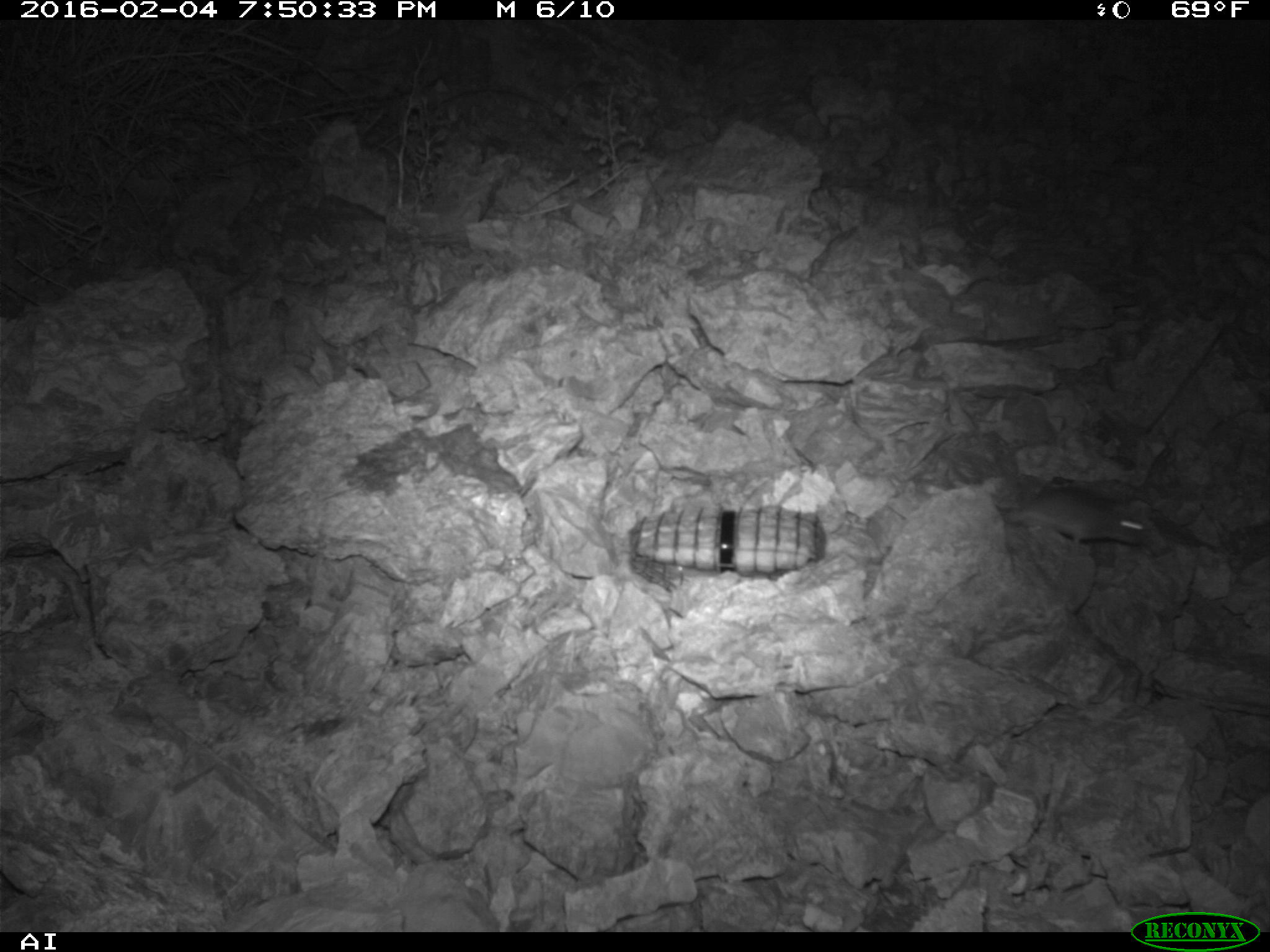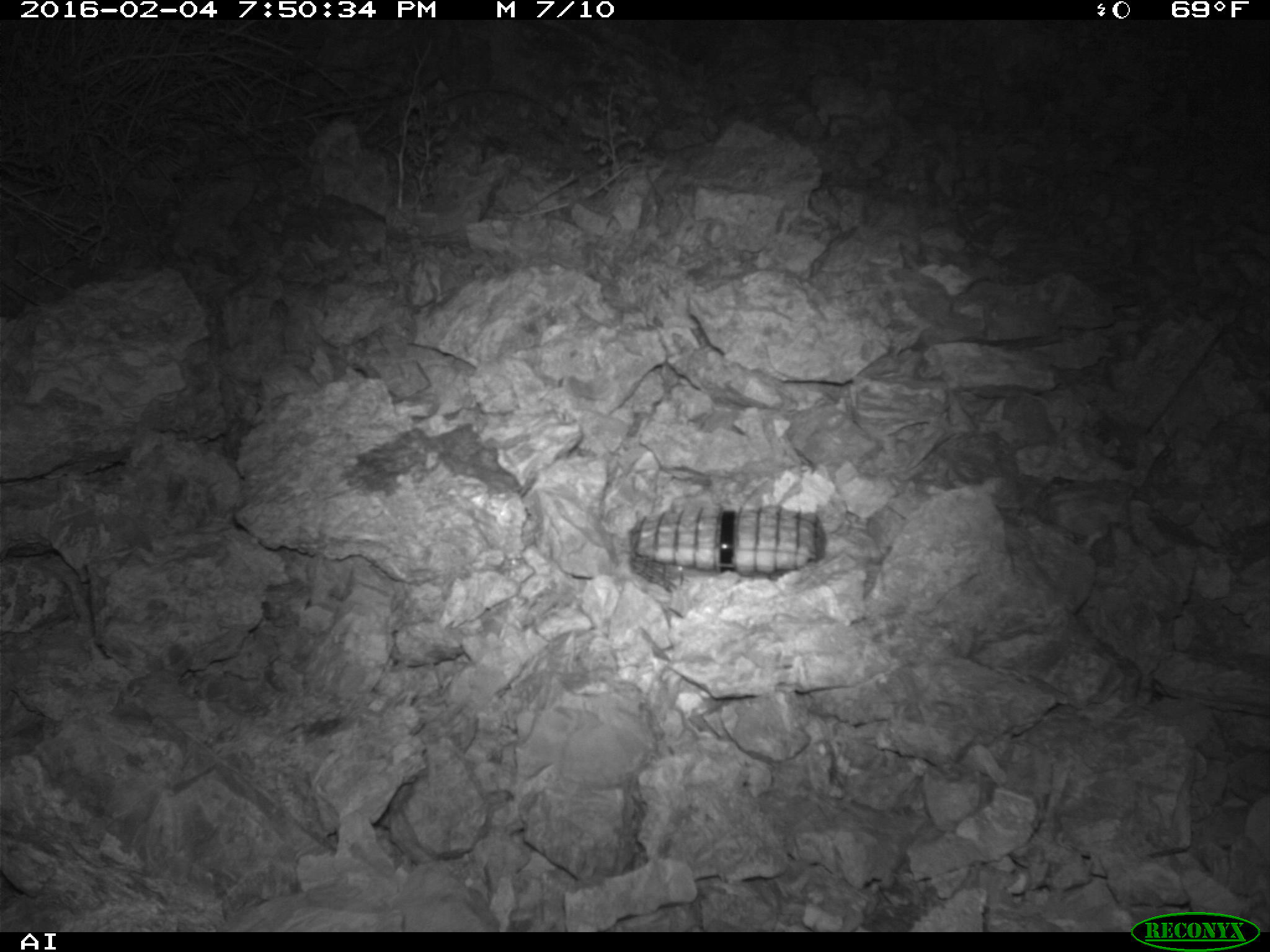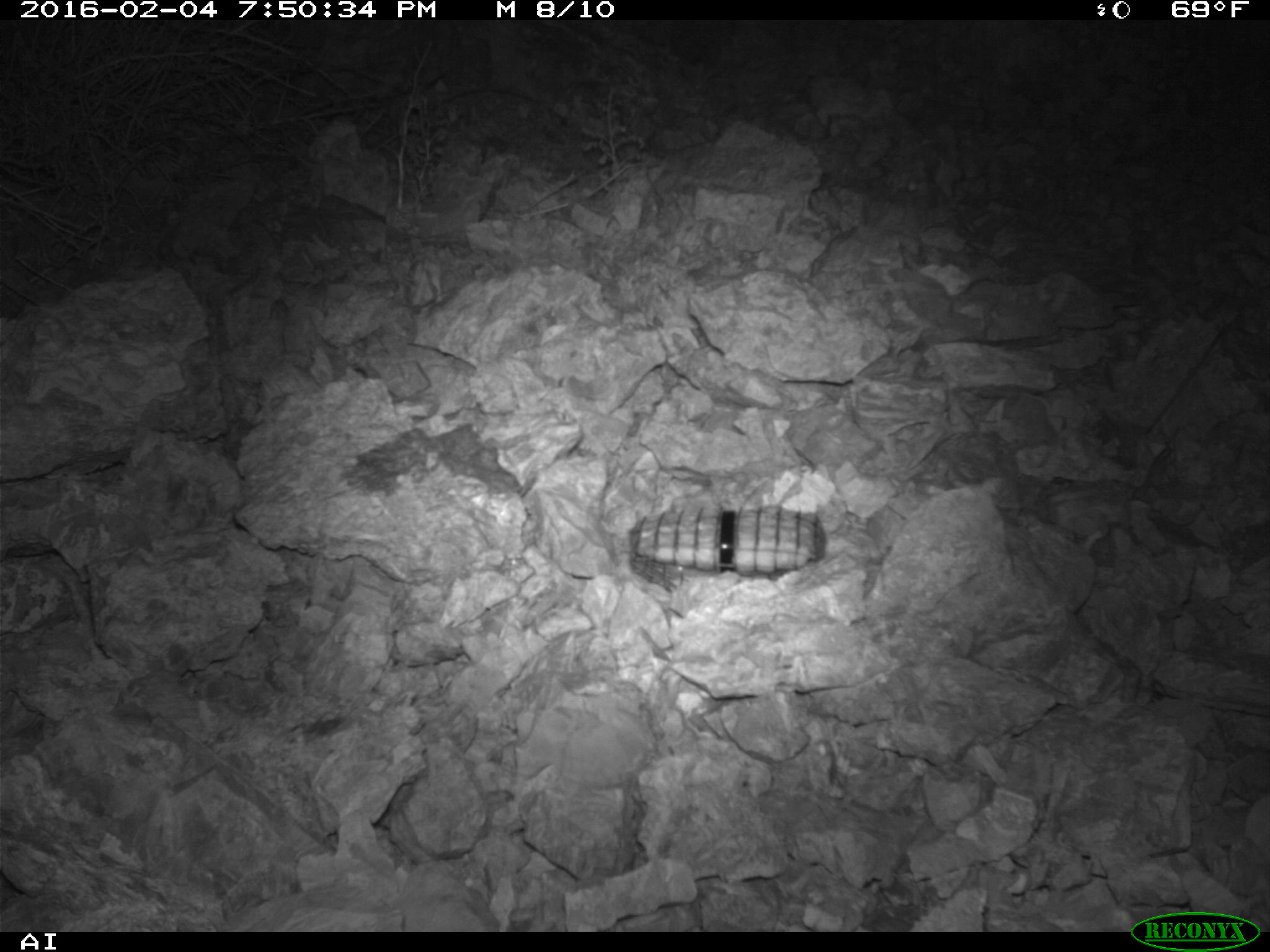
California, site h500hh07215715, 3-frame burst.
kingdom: Animalia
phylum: Chordata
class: Mammalia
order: Rodentia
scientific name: Rodentia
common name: rodent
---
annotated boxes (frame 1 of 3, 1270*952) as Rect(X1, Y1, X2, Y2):
rodent: Rect(1004, 485, 1146, 544)